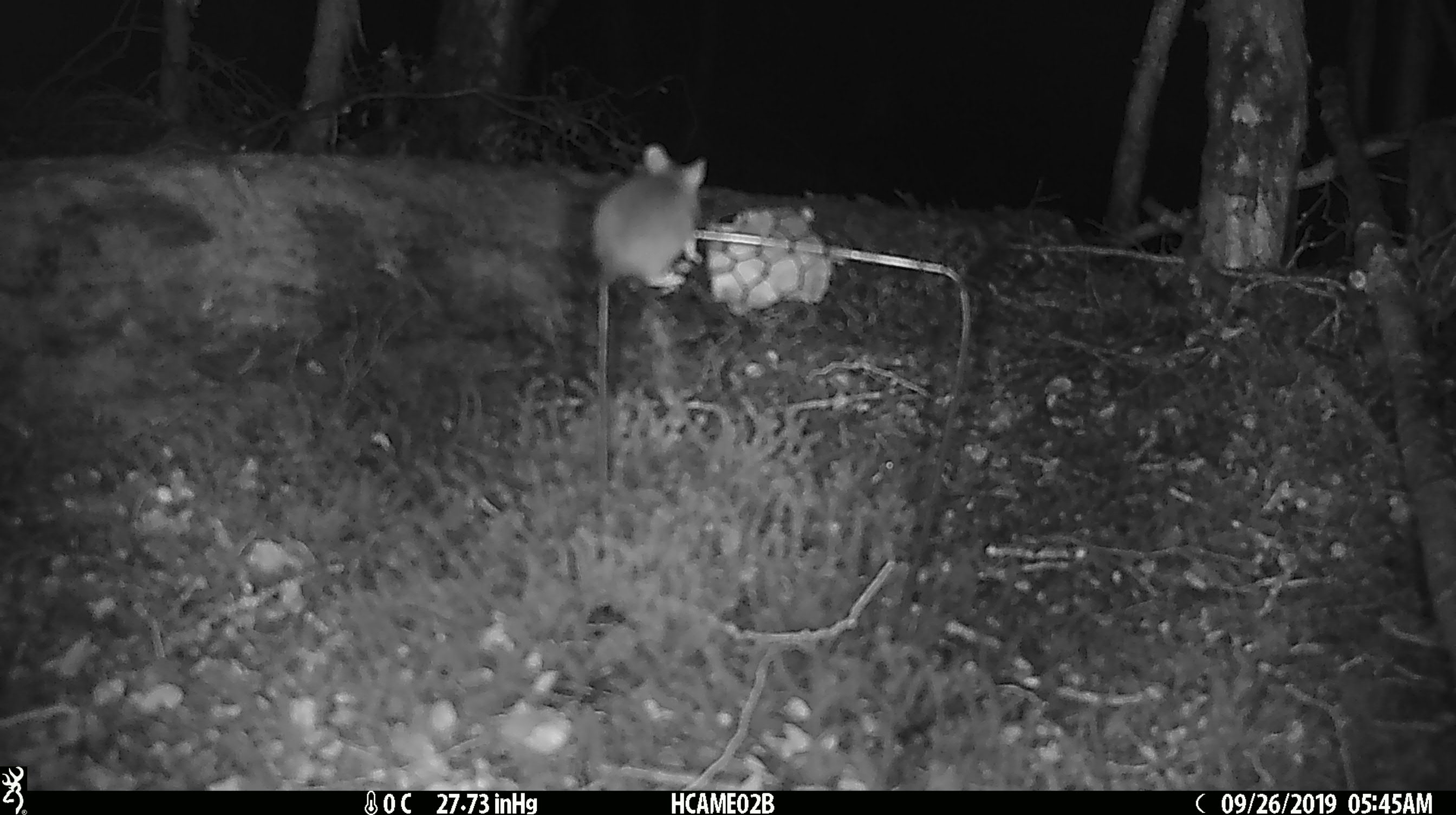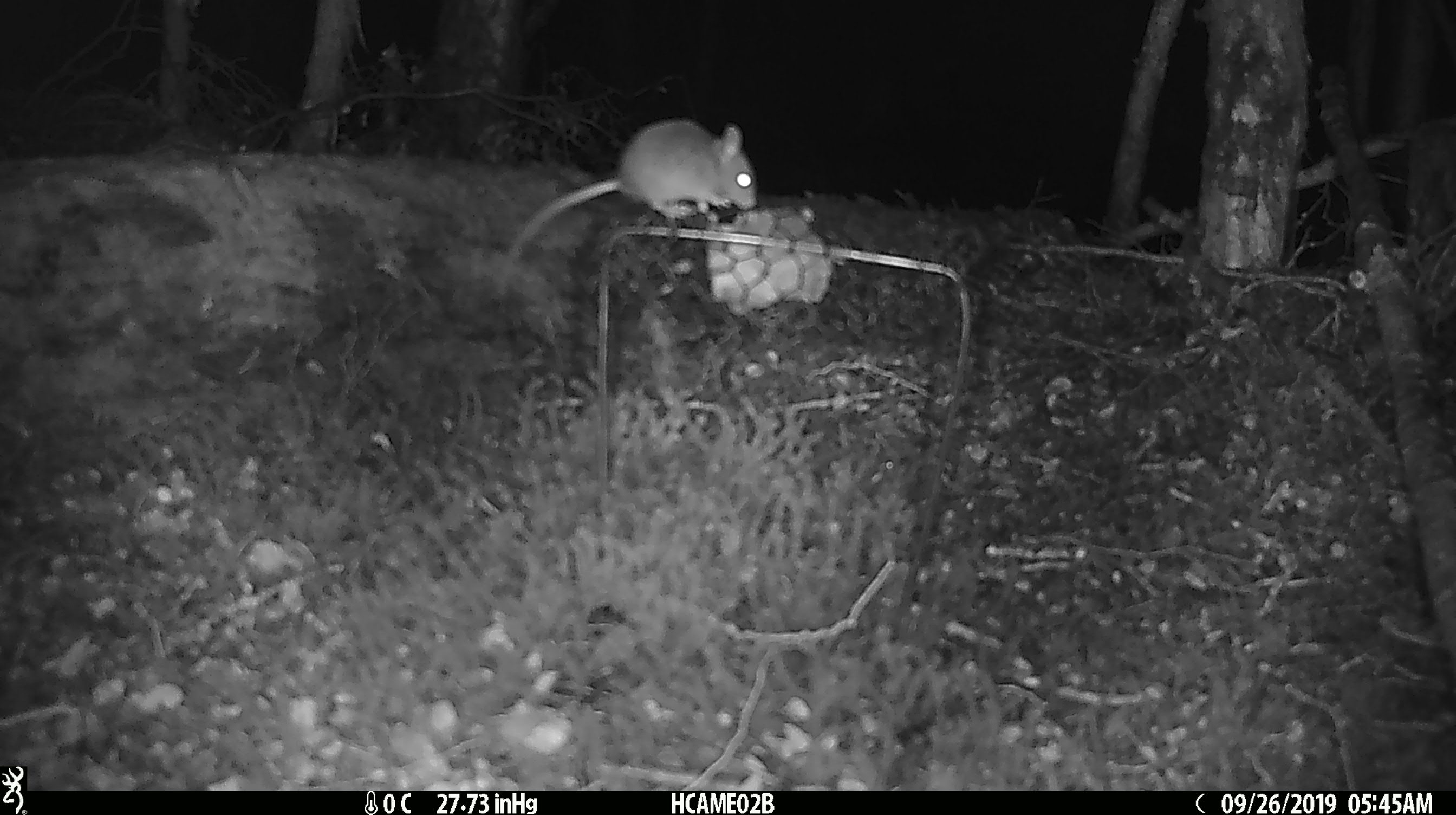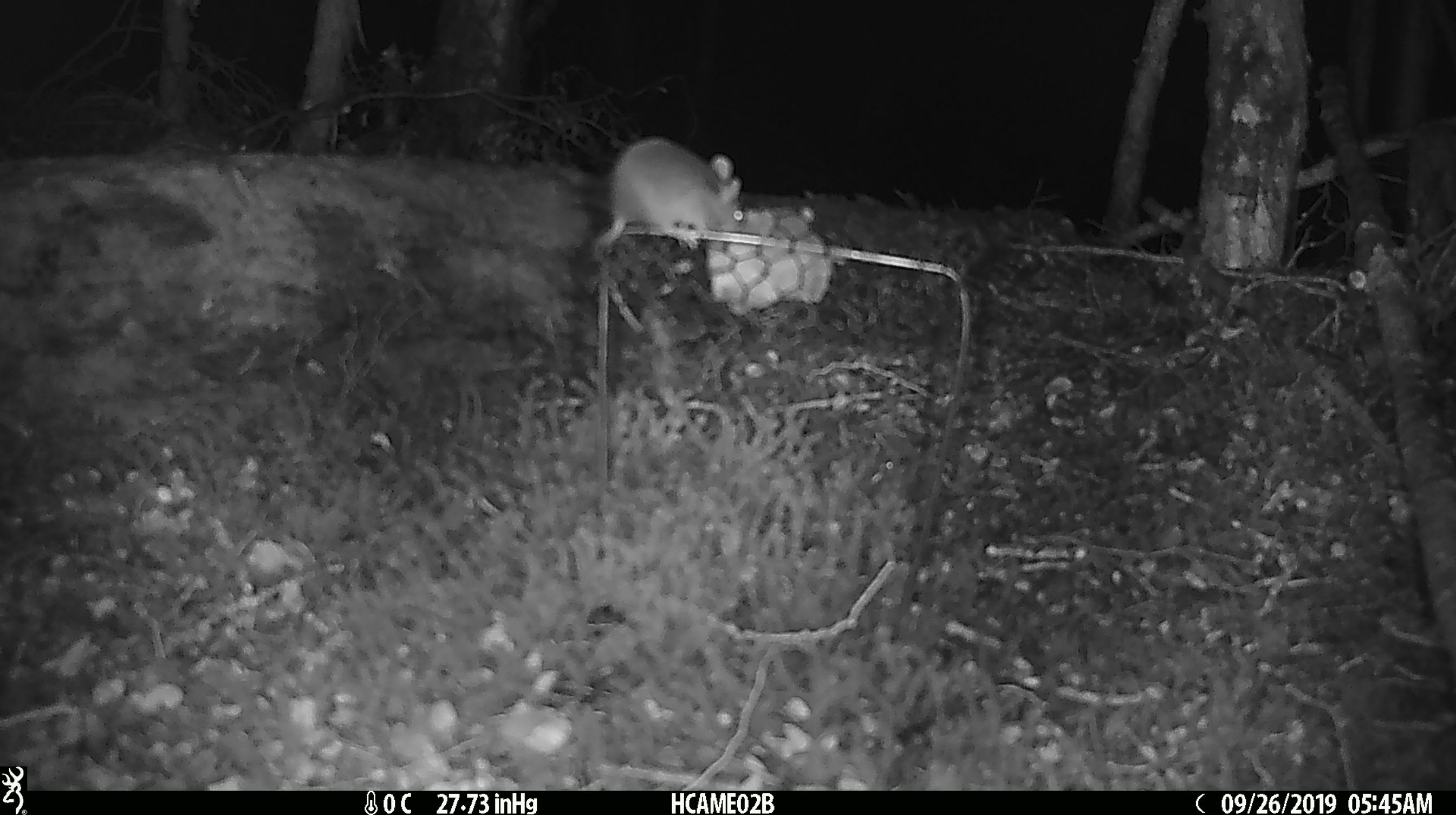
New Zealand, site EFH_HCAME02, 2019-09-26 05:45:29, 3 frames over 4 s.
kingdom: Animalia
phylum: Chordata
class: Mammalia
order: Rodentia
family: Muridae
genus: Mus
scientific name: Mus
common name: mouse